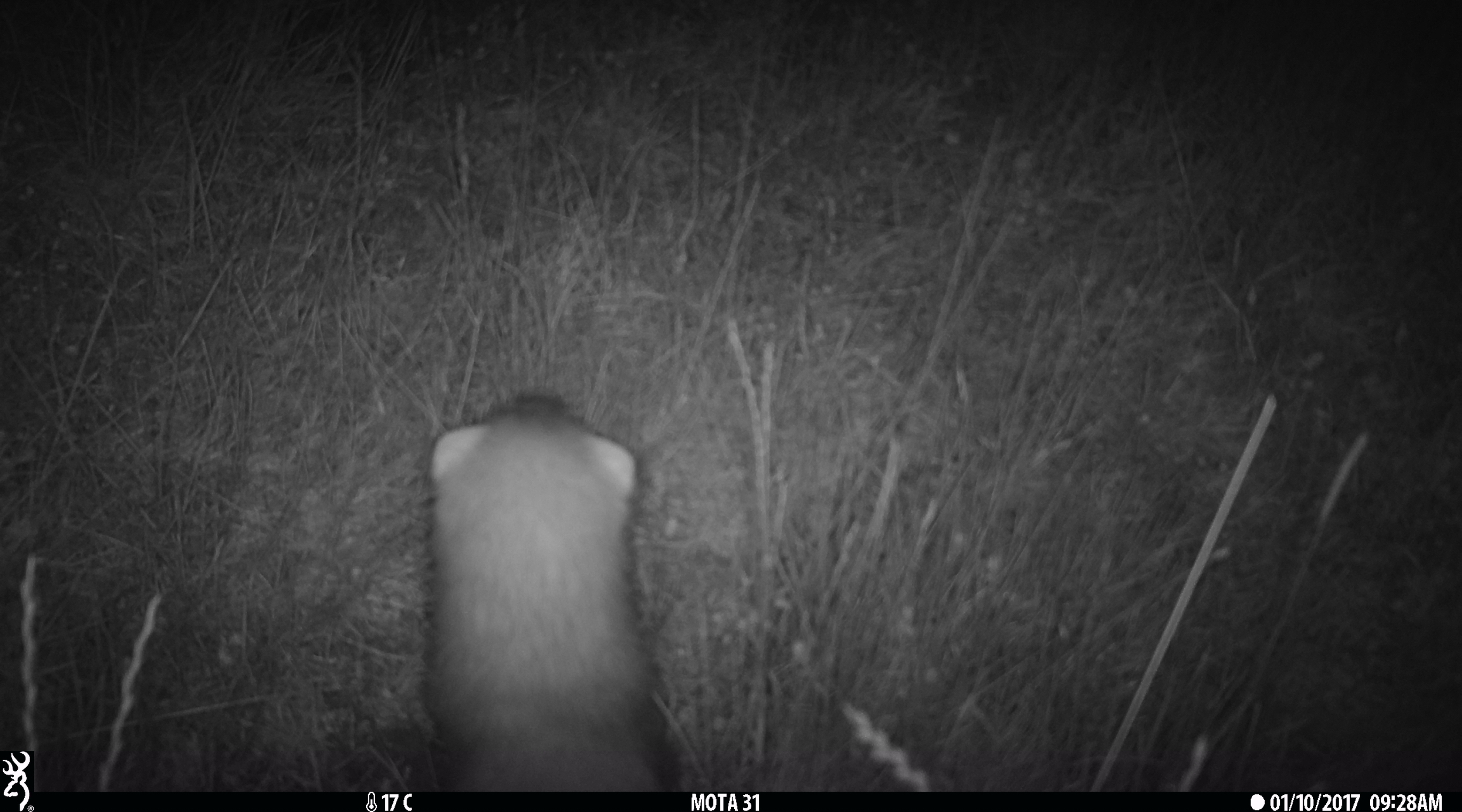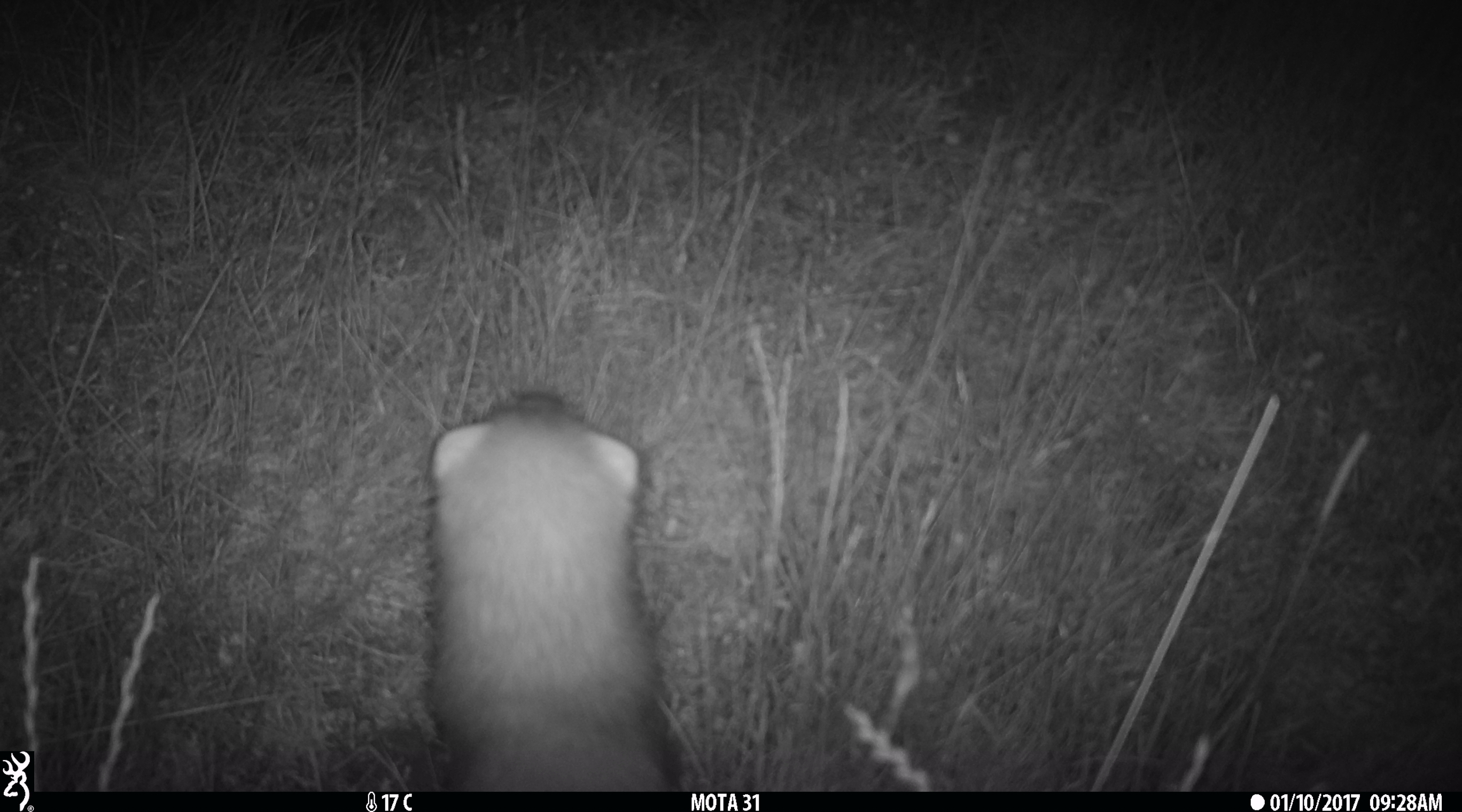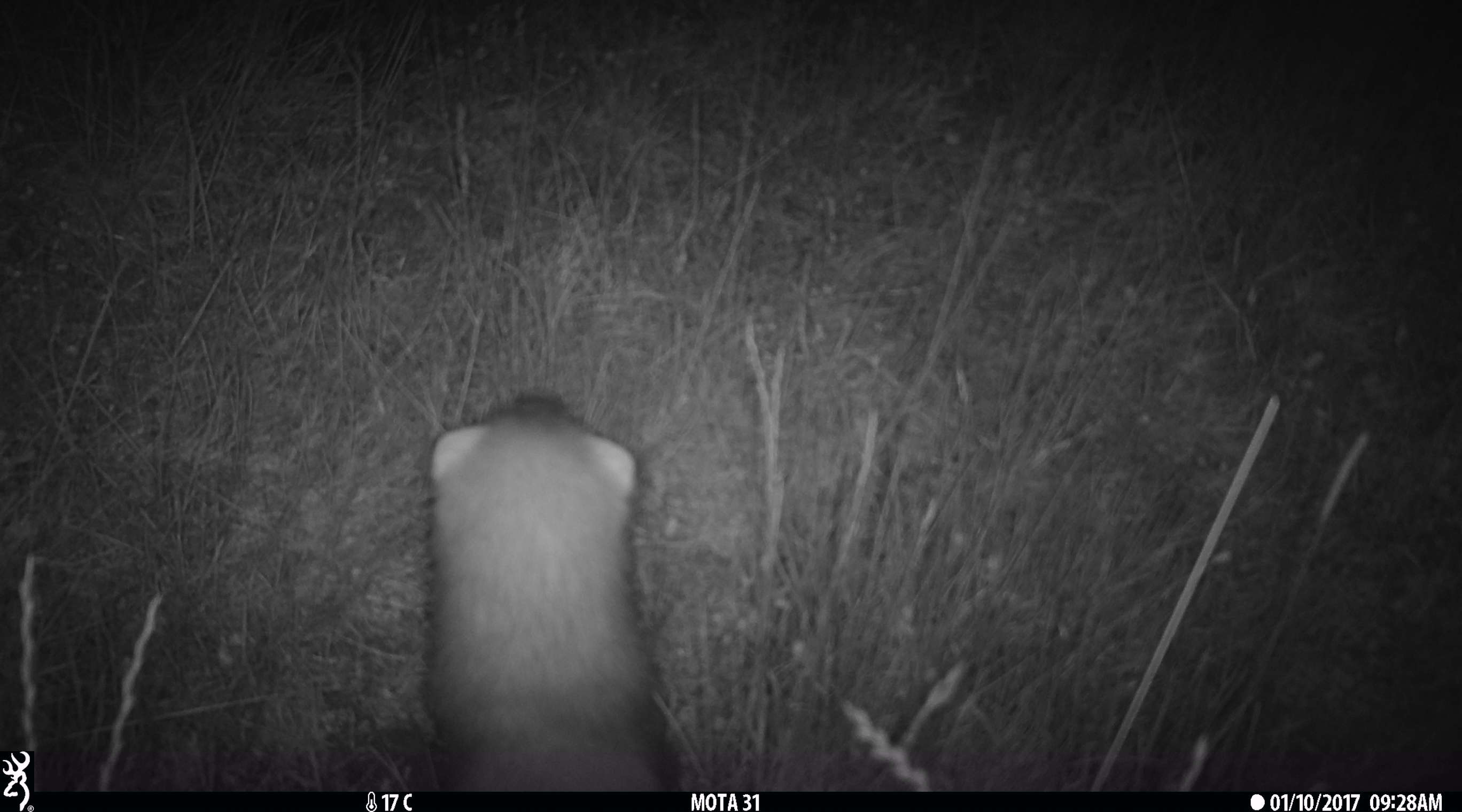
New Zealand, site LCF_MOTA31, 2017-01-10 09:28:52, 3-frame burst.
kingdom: Animalia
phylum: Chordata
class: Mammalia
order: Carnivora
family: Mustelidae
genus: Mustela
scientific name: Mustela furo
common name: ferret